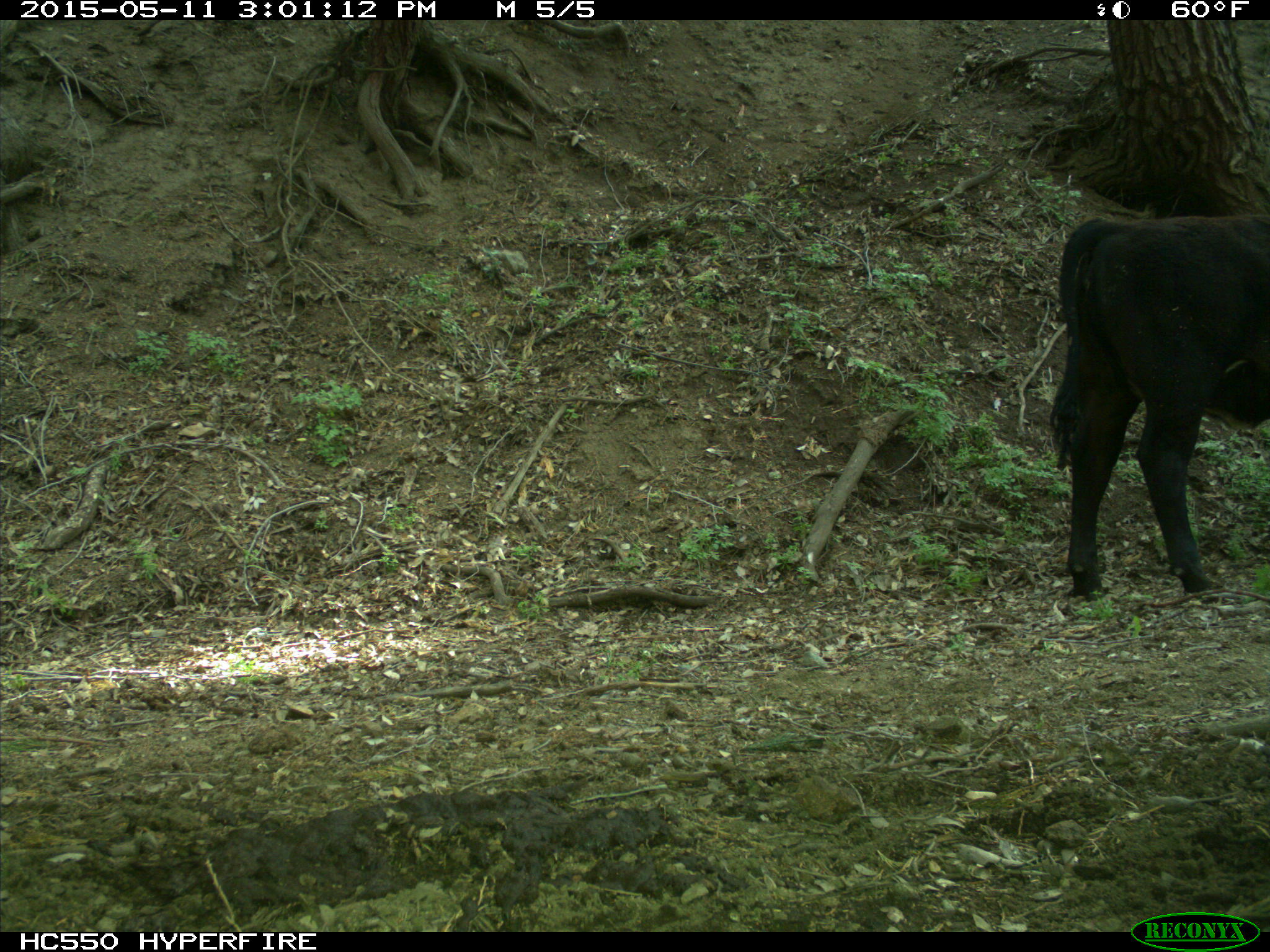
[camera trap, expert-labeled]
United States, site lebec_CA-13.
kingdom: Animalia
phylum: Chordata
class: Mammalia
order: Artiodactyla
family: Bovidae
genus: Bos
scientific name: Bos taurus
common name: domestic cow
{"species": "Bos taurus (domestic cow)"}